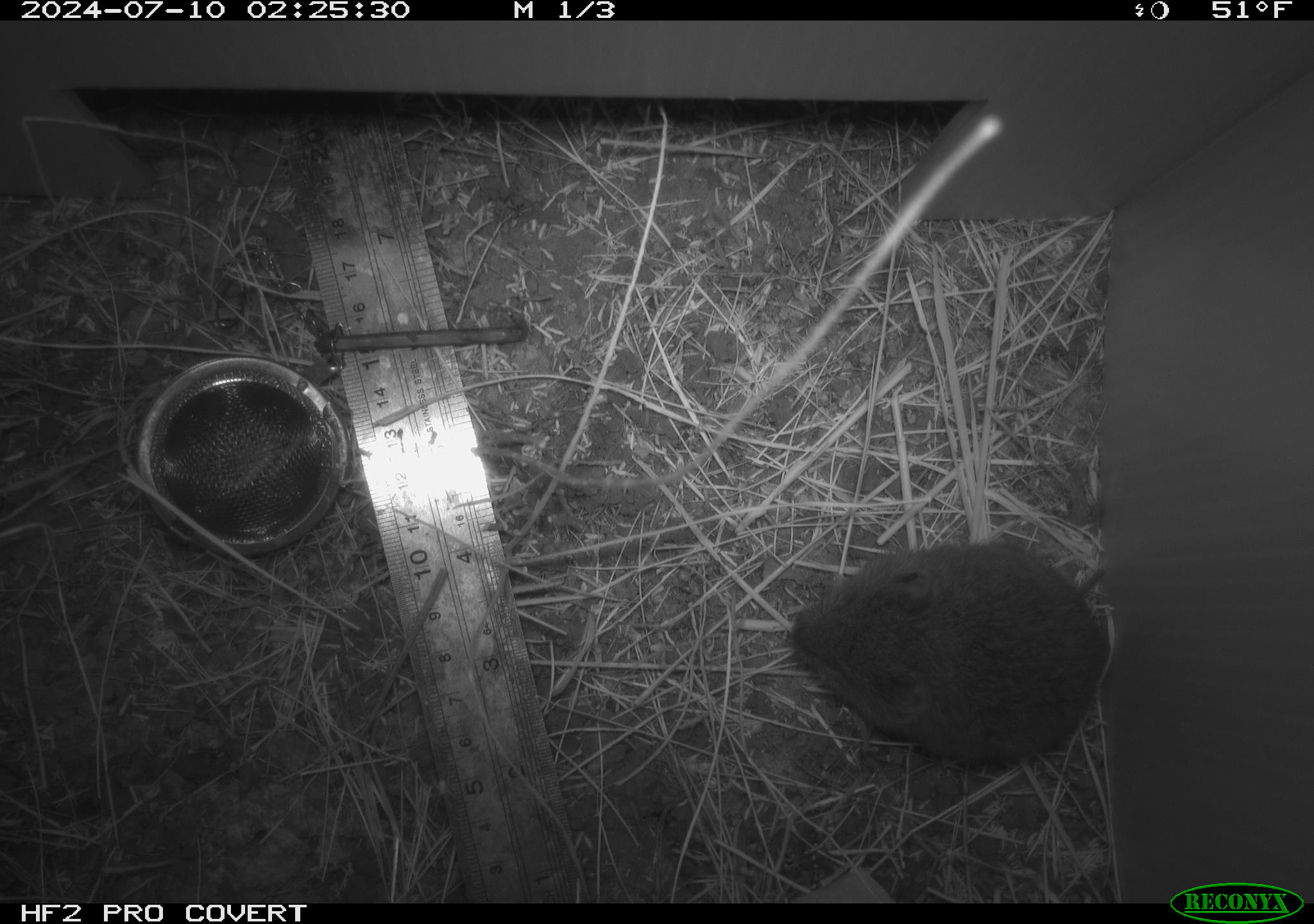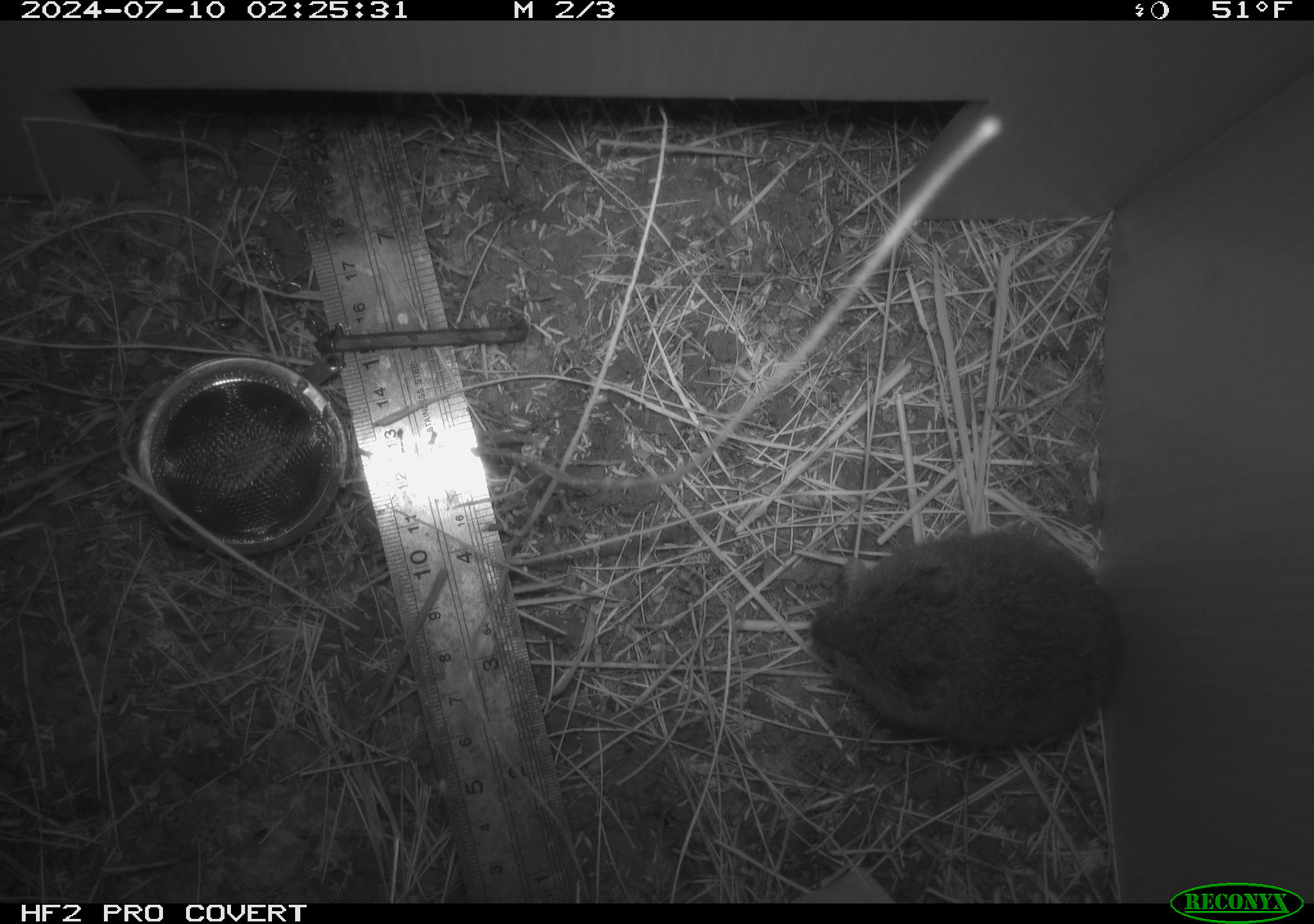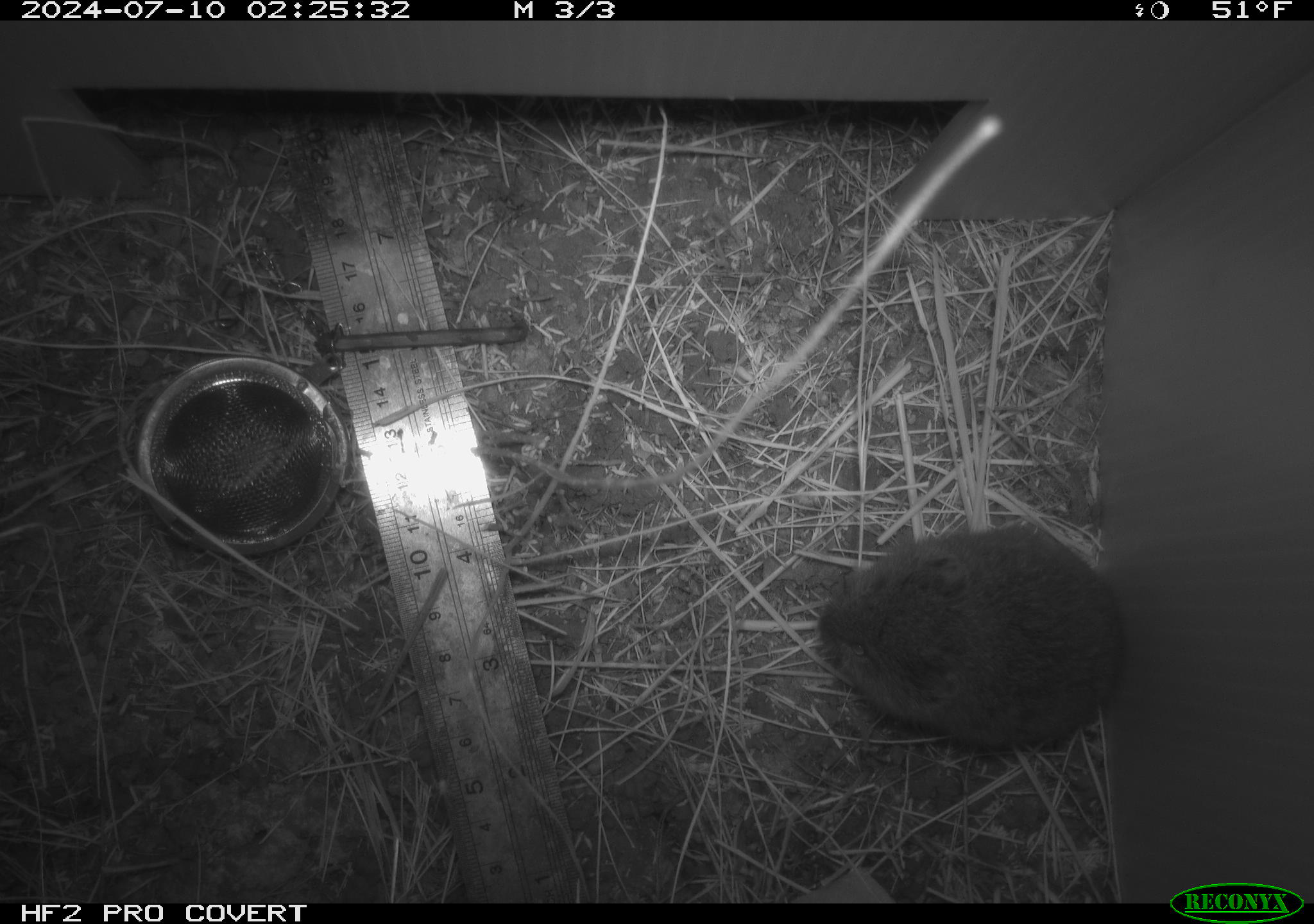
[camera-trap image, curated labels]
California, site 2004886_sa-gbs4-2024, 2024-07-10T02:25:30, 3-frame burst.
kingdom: Animalia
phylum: Chordata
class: Mammalia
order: Rodentia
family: Cricetidae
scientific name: Arvicolinae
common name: voles, lemmings, and muskrats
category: arvicolinae subfamily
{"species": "arvicolinae subfamily (voles, lemmings, and muskrats) (Arvicolinae)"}